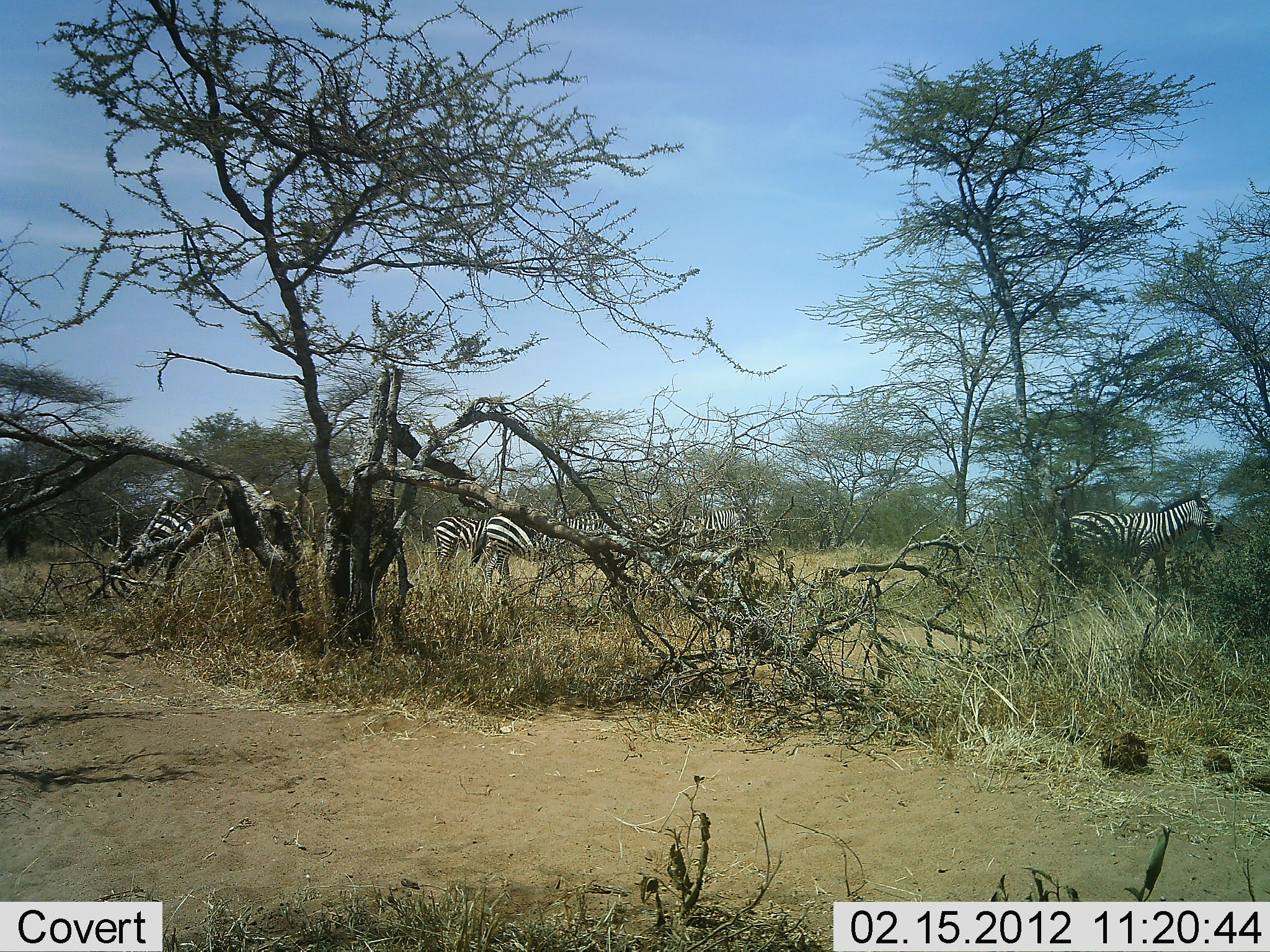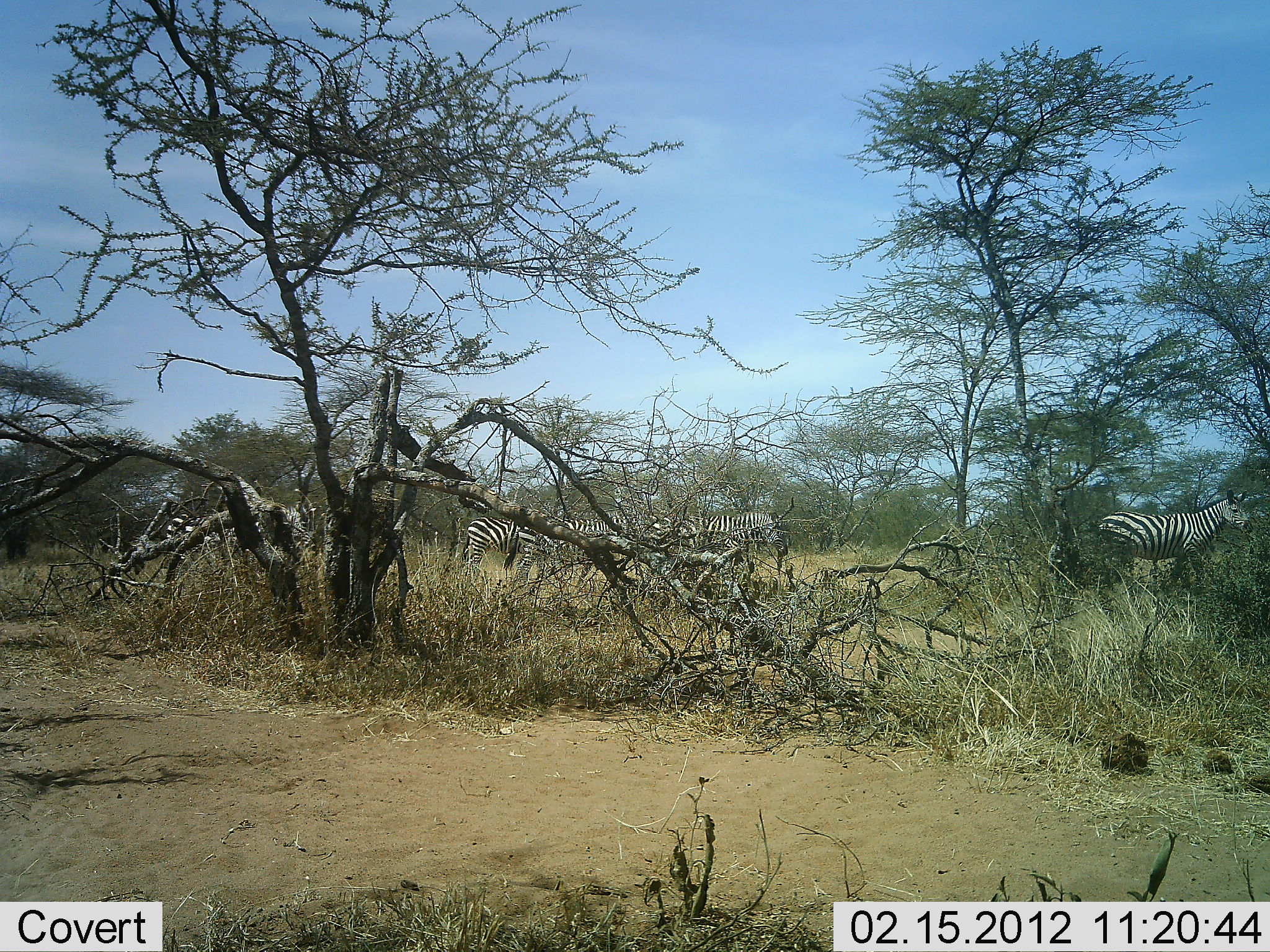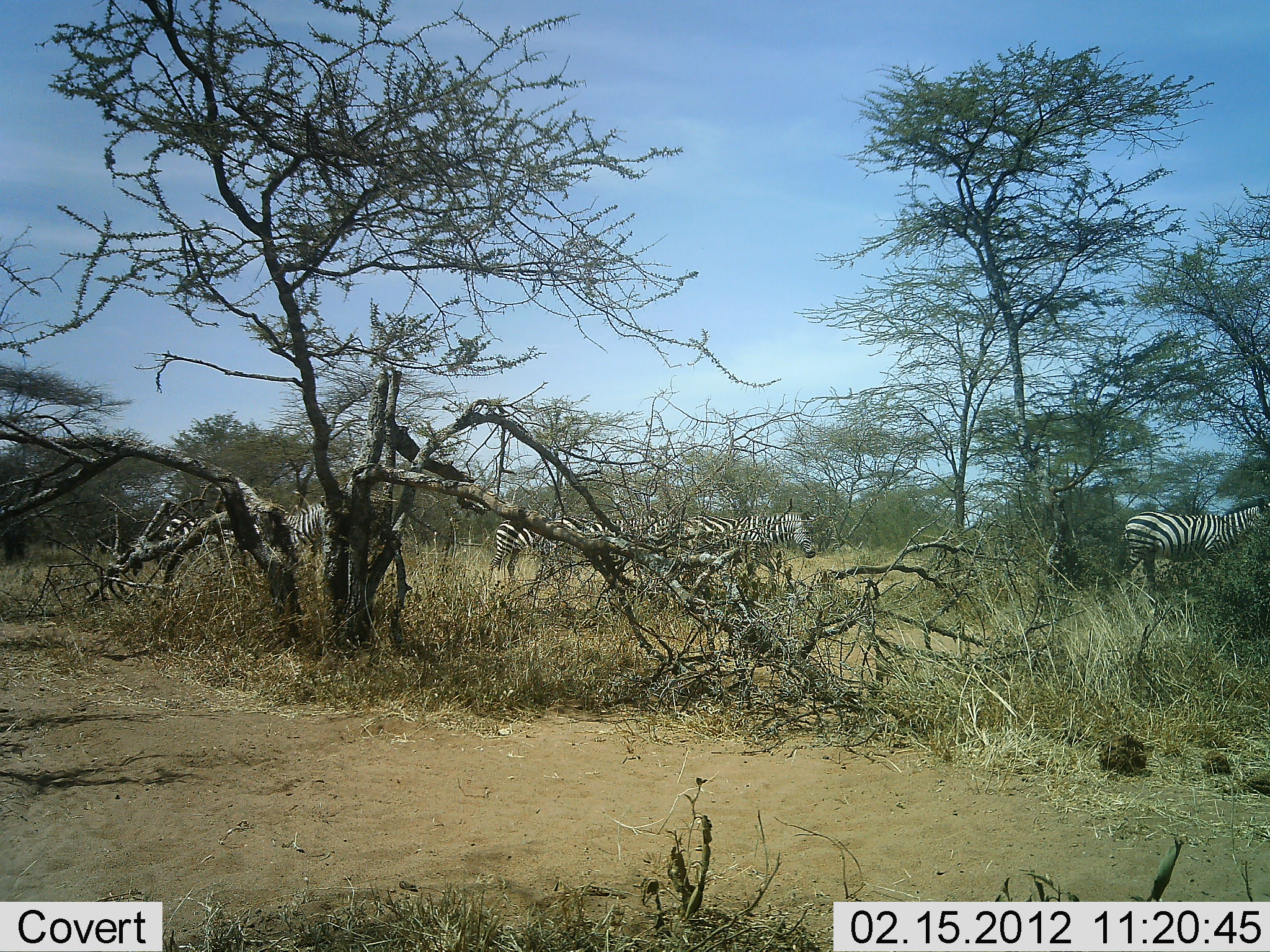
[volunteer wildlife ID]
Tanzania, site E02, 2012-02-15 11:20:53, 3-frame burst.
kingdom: Animalia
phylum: Chordata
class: Mammalia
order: Perissodactyla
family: Equidae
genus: Equus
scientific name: Equus quagga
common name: plains zebra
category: zebra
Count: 6.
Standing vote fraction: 12%.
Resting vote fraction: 0%.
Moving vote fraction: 100%.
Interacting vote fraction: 0%.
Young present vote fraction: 6%.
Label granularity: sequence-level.